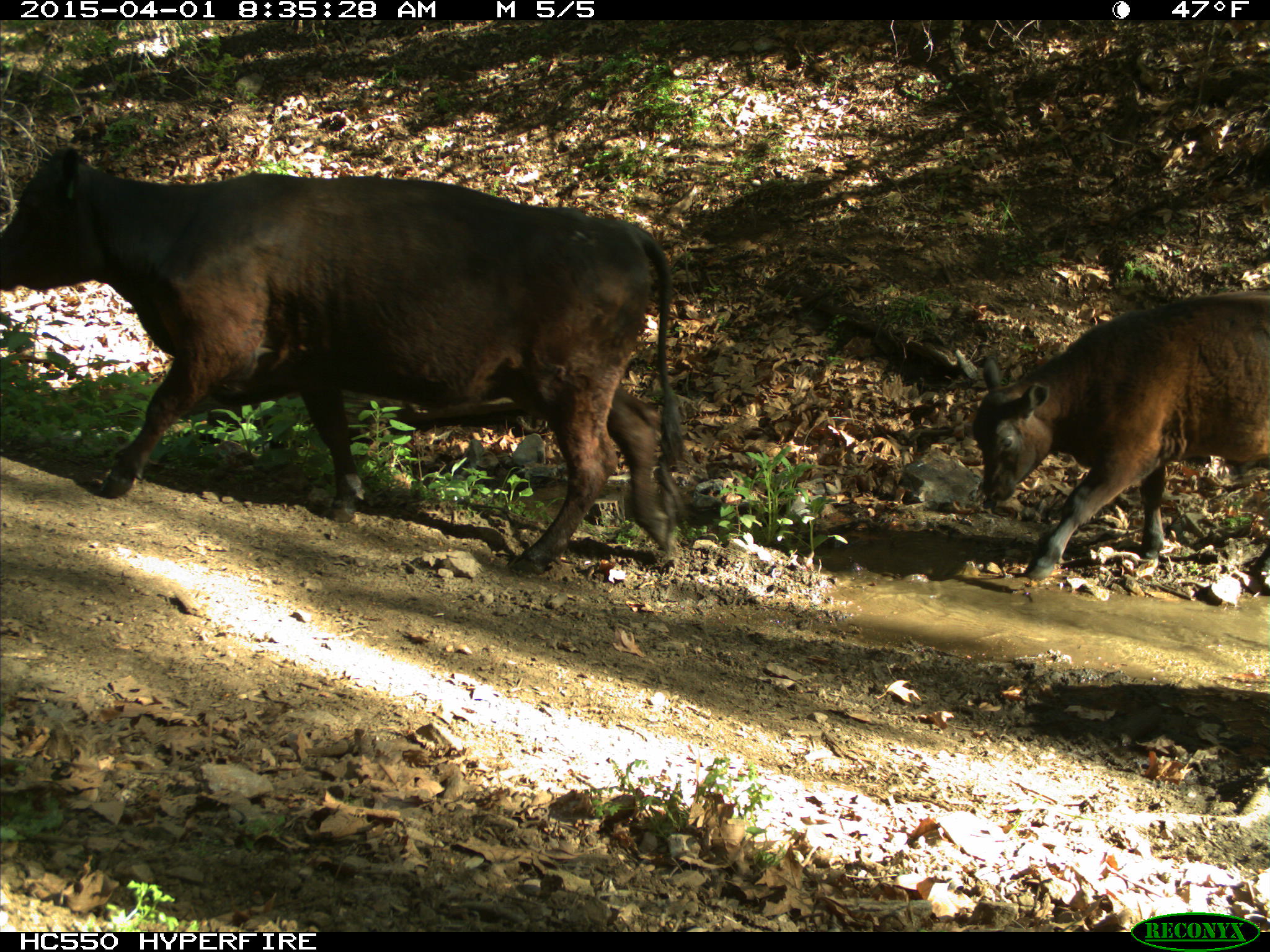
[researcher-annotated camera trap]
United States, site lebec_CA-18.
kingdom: Animalia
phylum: Chordata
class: Mammalia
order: Artiodactyla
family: Bovidae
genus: Bos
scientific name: Bos taurus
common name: domestic cow